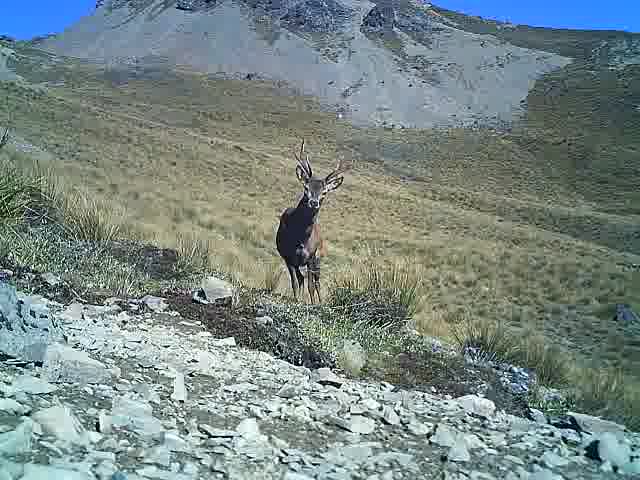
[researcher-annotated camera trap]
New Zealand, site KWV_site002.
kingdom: Animalia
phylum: Chordata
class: Mammalia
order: Artiodactyla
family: Cervidae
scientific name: Cervidae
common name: deer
Deer (Cervidae).